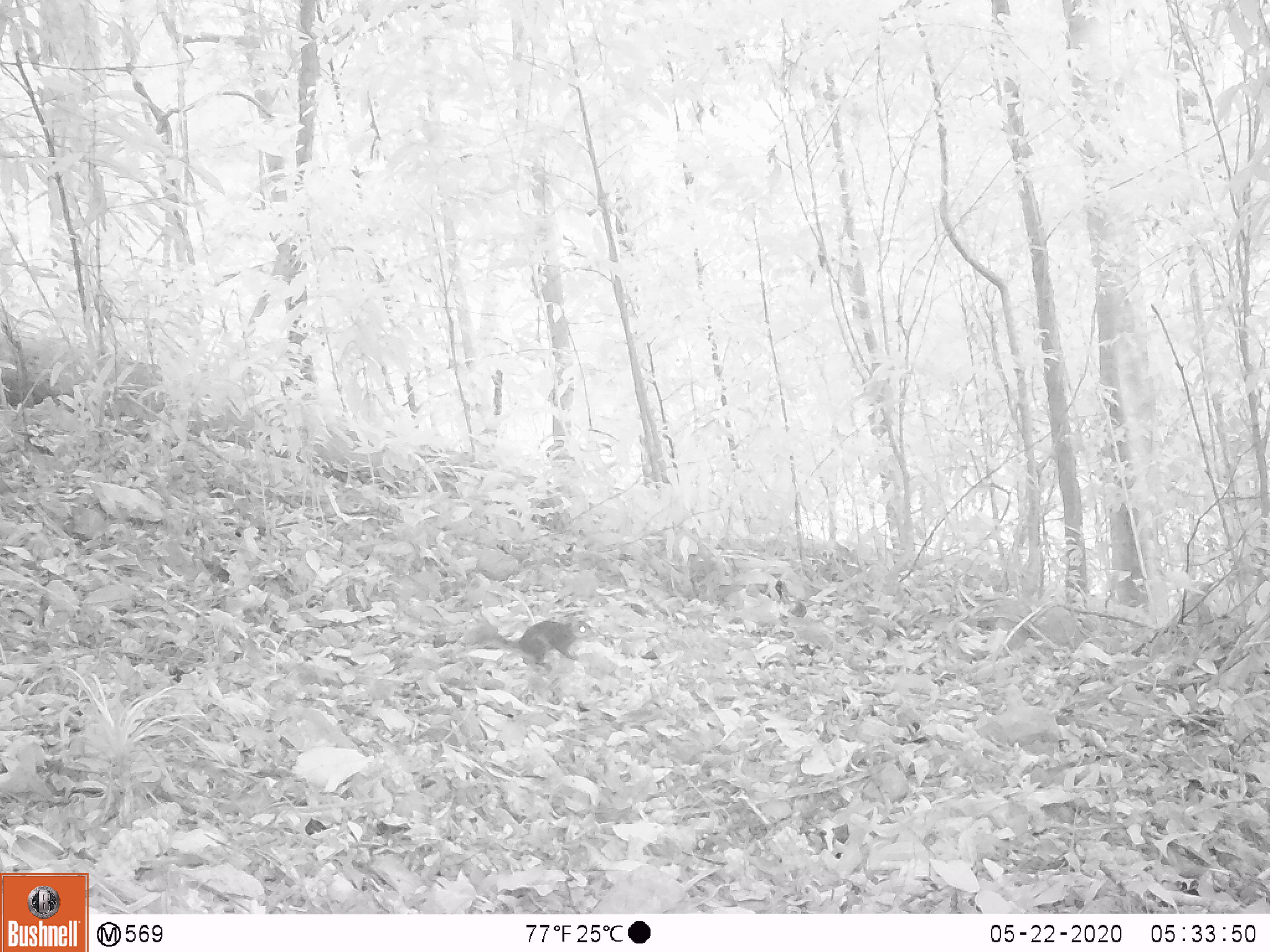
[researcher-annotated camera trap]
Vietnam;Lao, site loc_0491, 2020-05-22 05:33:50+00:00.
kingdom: Animalia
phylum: Chordata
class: Mammalia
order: Rodentia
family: Sciuridae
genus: Dremomys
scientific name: Dremomys rufigenis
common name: red-cheeked squirrel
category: red cheeked squirrel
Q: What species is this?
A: Red cheeked squirrel (red-cheeked squirrel) (Dremomys rufigenis).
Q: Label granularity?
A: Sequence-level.